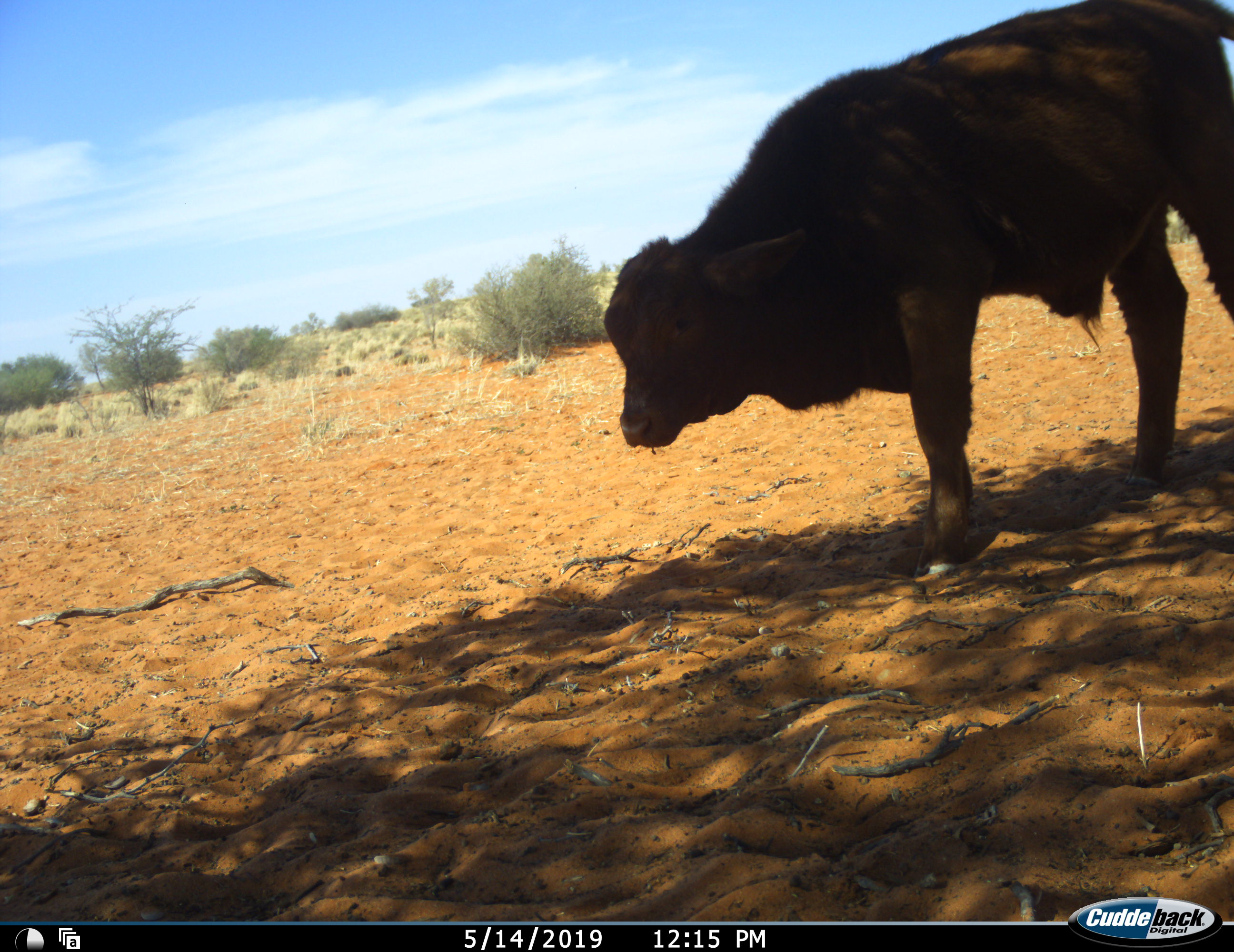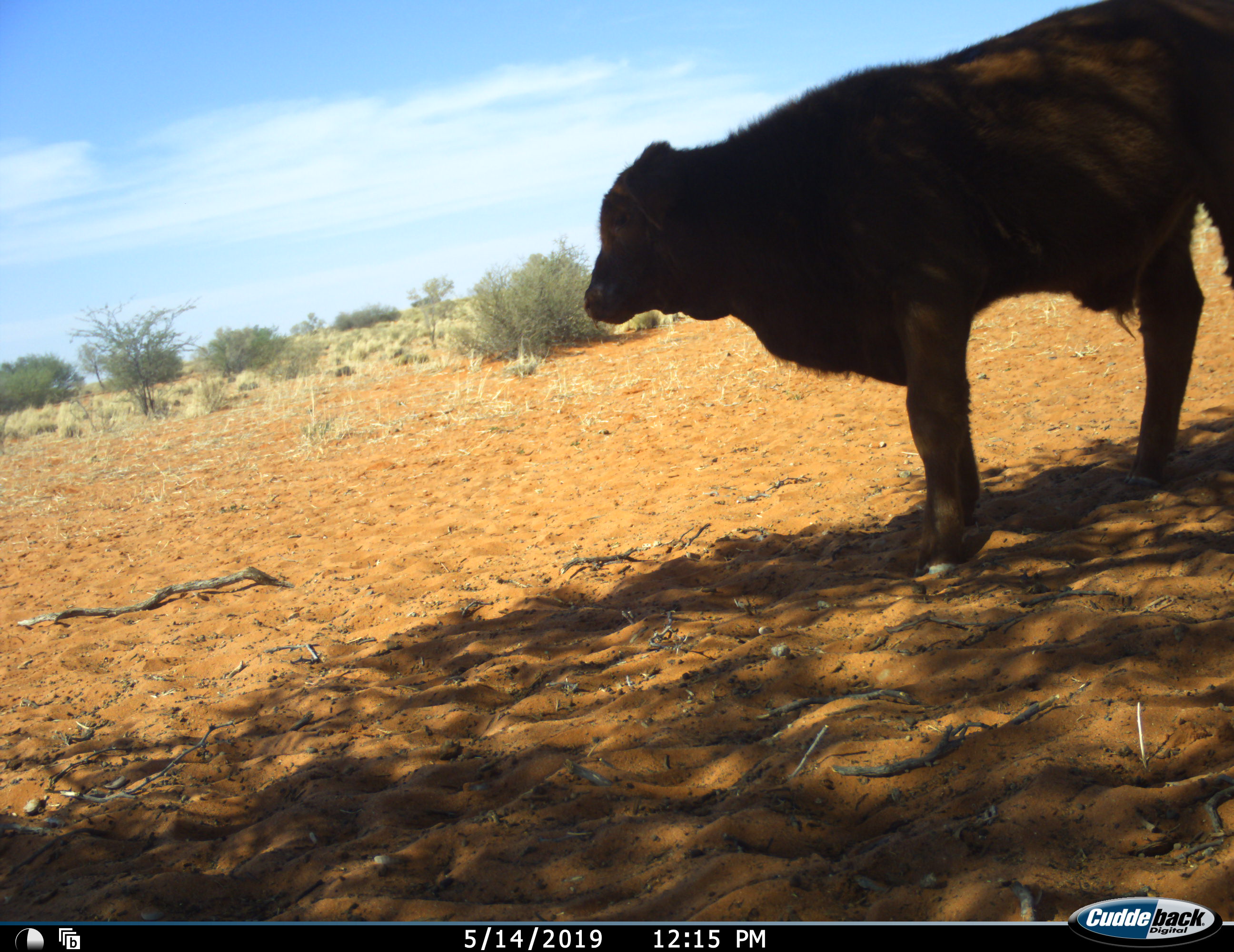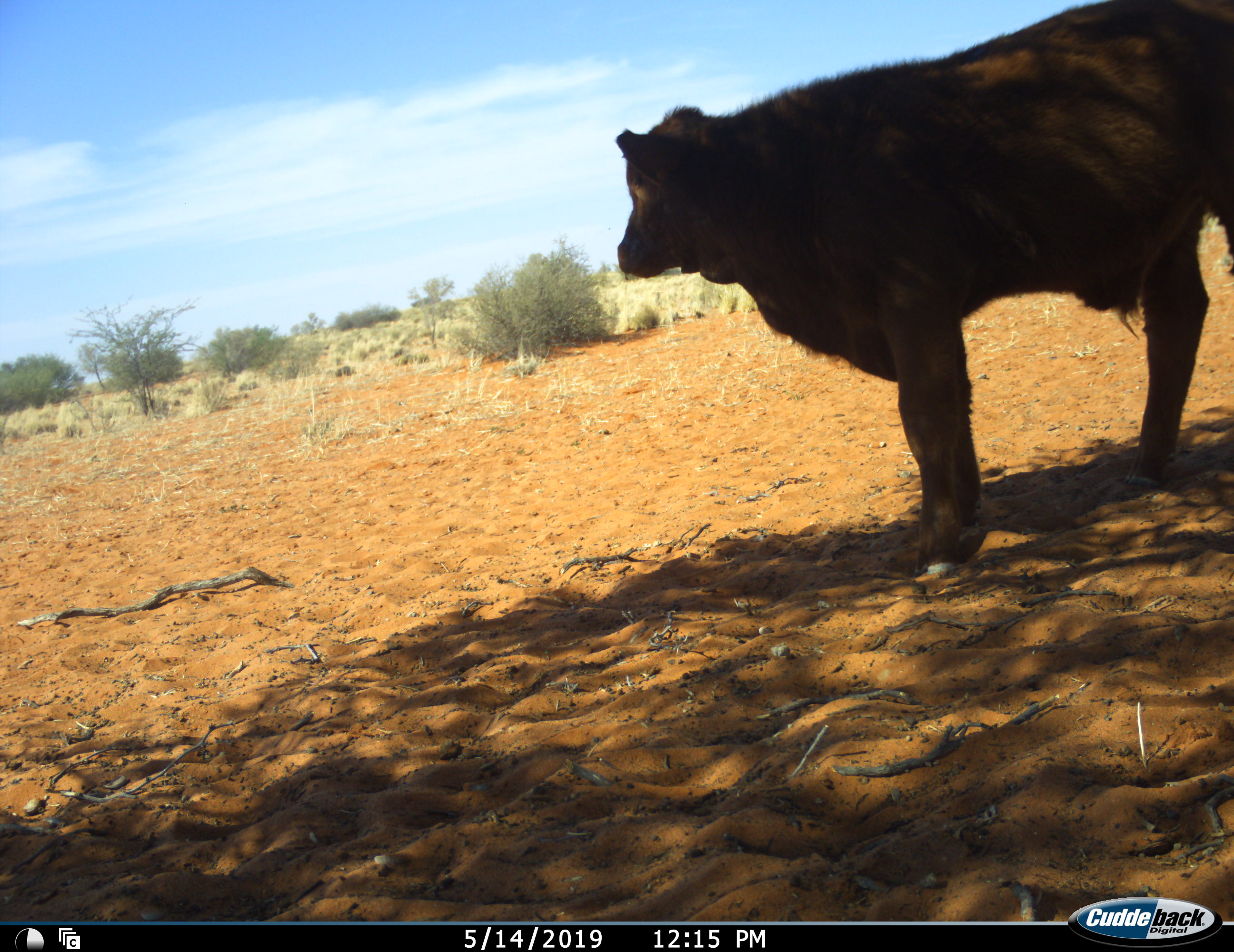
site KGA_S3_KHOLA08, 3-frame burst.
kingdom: Animalia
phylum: Chordata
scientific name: Vertebrata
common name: domestic animal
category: domesticanimal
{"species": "domesticanimal (domestic animal) (Vertebrata)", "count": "1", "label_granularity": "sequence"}